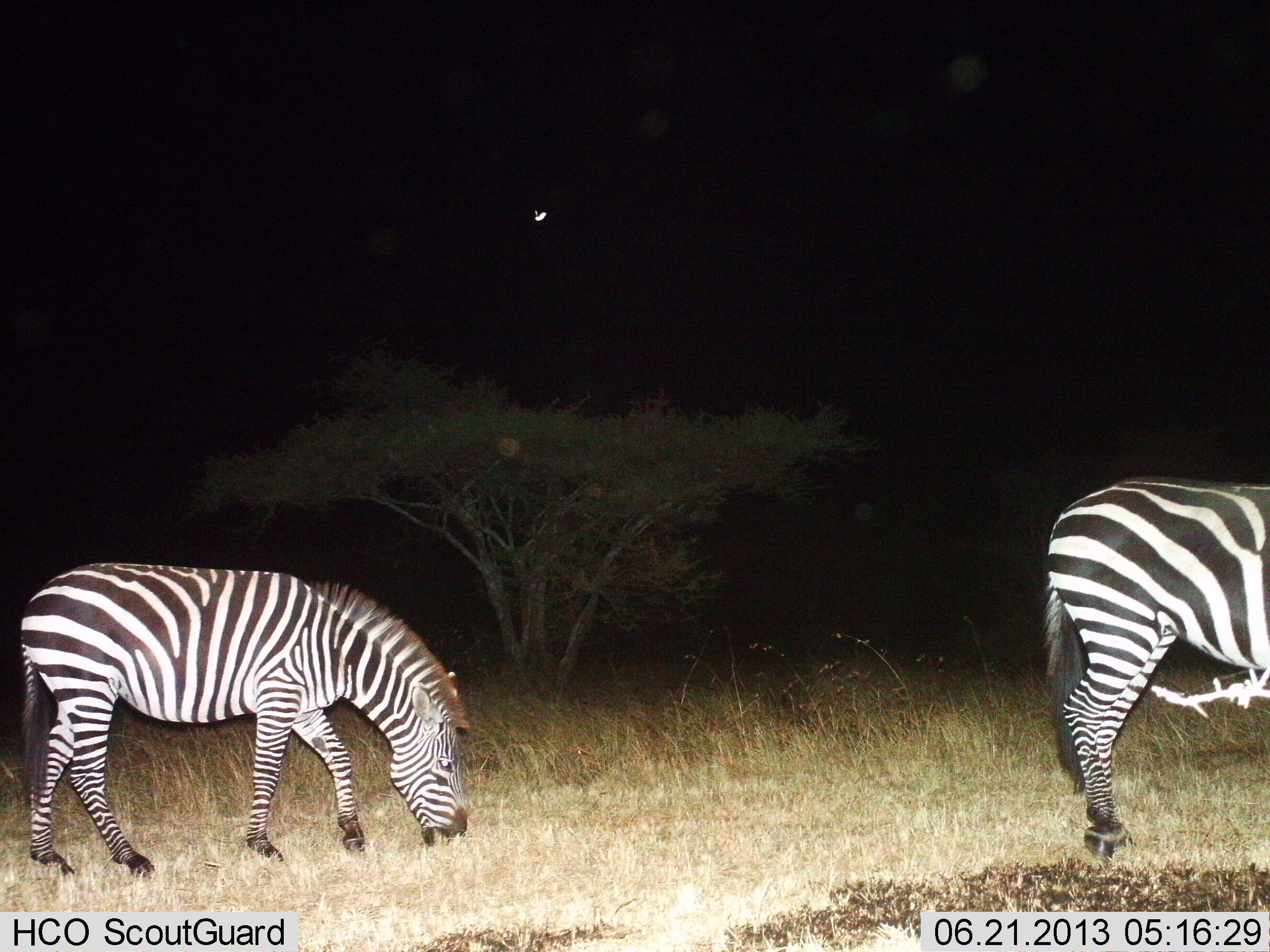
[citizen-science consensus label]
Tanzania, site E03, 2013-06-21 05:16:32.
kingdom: Animalia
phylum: Chordata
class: Mammalia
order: Perissodactyla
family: Equidae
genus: Equus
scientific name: Equus quagga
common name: plains zebra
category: zebra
Zebra (plains zebra) (Equus quagga), count 2. Behavior (volunteer vote fractions): standing 40%, resting 0%, moving 0%, interacting 0%. Young present (vote fraction): 0%. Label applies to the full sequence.